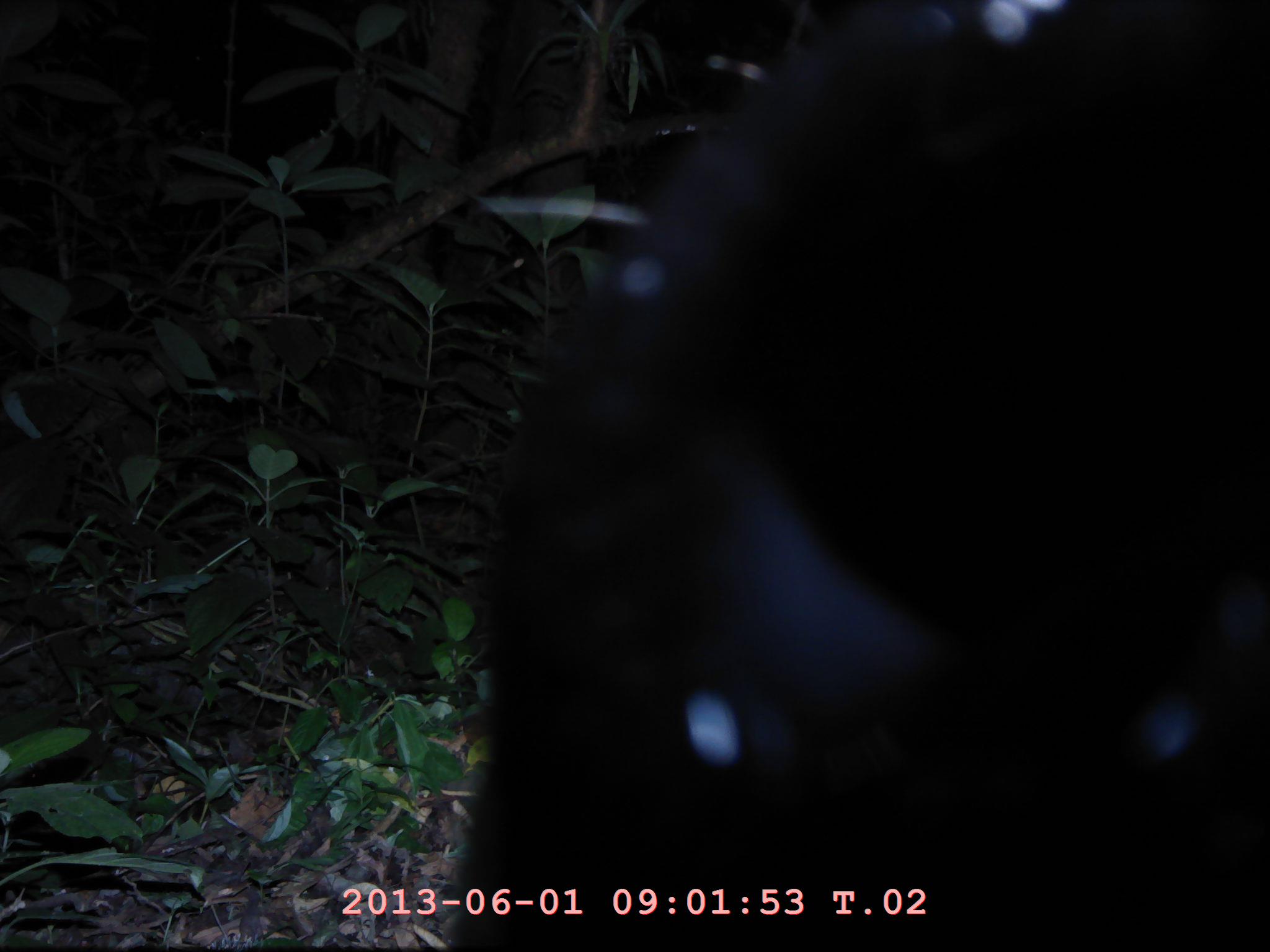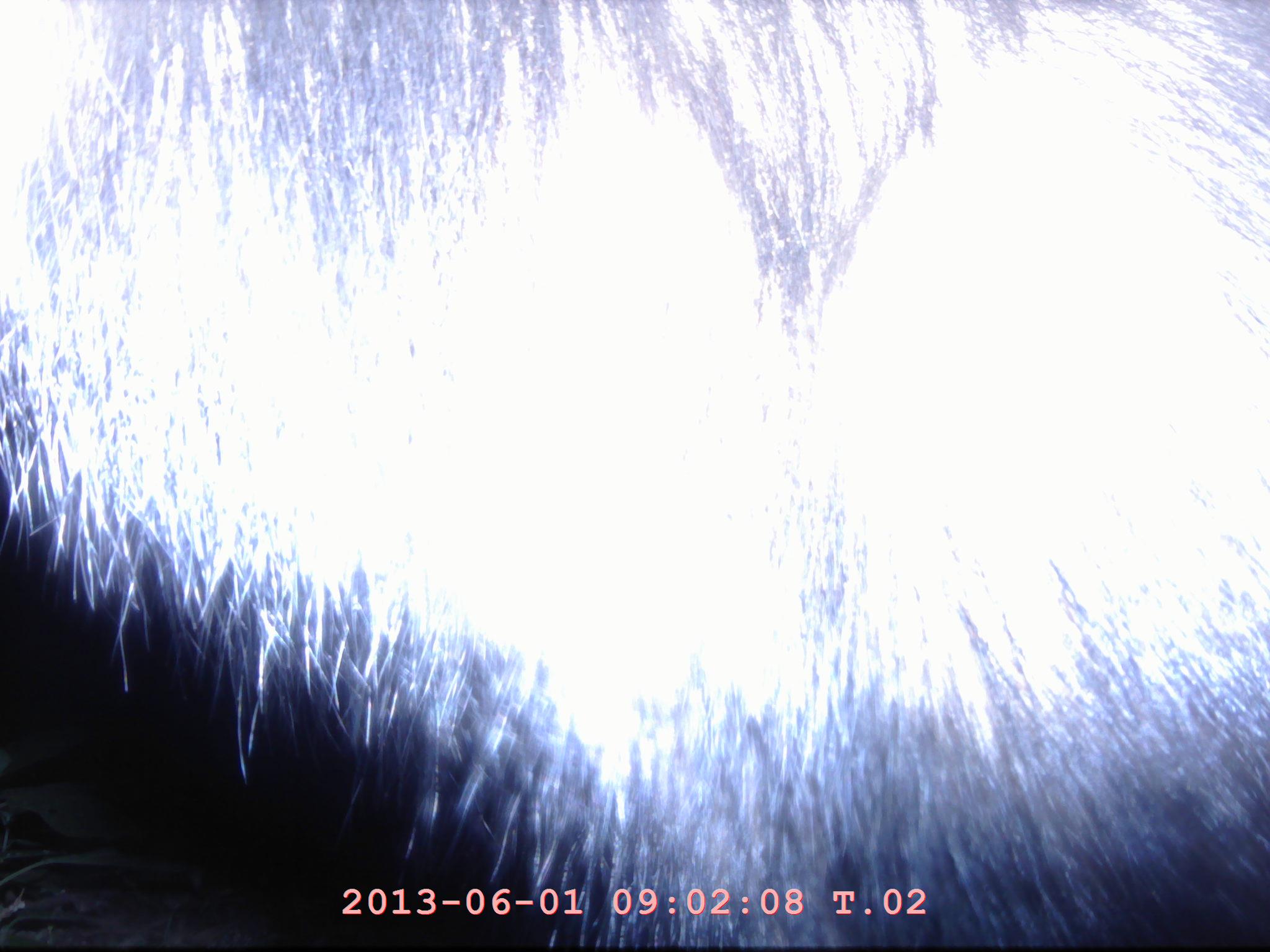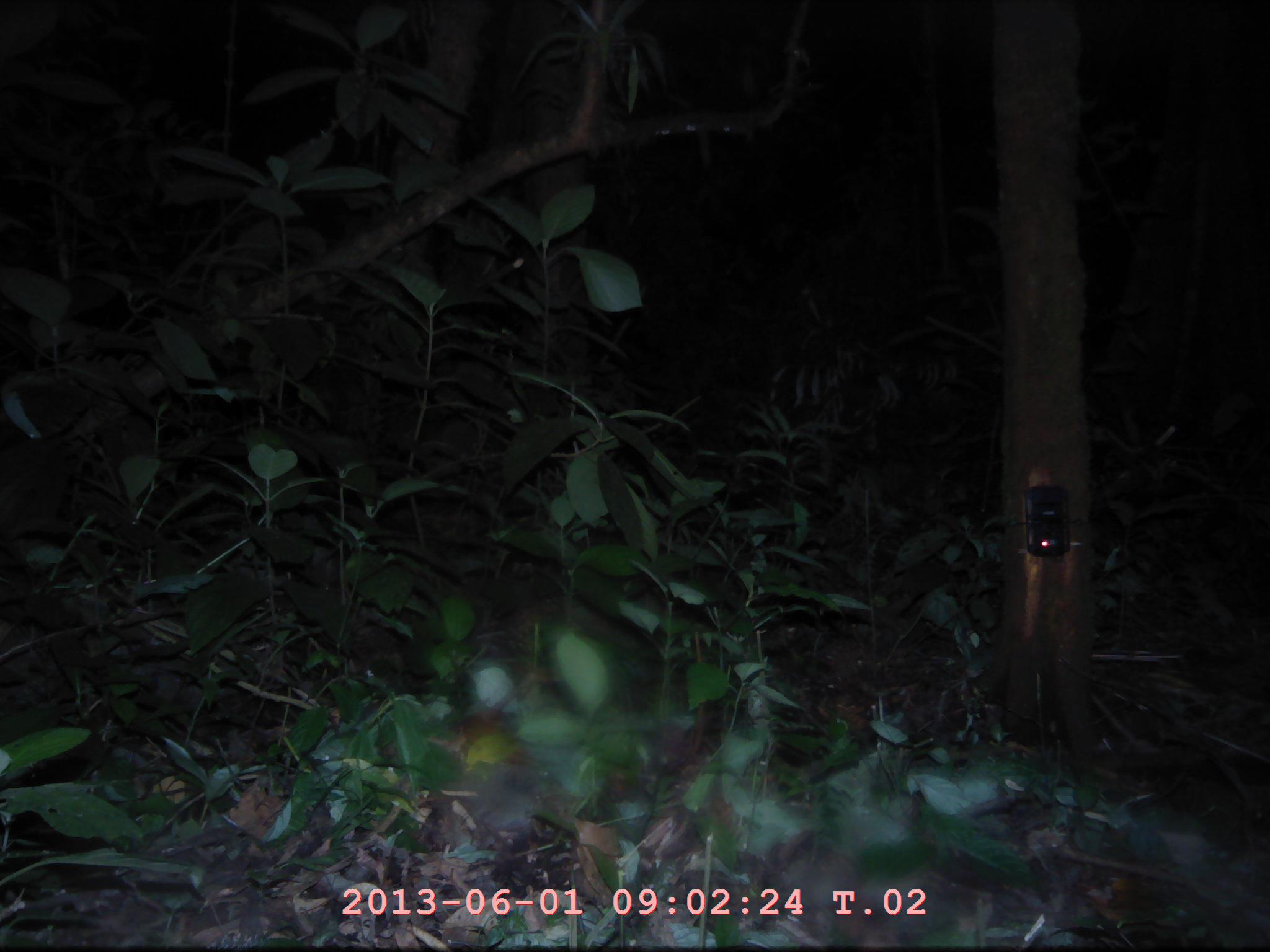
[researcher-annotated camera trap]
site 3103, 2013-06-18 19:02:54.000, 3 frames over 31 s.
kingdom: Animalia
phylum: Chordata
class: Mammalia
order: Artiodactyla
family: Bovidae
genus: Capricornis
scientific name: Capricornis sumatraensis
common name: southern serow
Capricornis sumatraensis (southern serow), count 1.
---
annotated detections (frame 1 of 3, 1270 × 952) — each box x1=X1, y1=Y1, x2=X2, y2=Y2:
capricornis sumatraensis: x1=446, y1=0, x2=1270, y2=952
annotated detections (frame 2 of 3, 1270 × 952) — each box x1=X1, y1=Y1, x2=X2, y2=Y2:
capricornis sumatraensis: x1=0, y1=0, x2=1268, y2=946